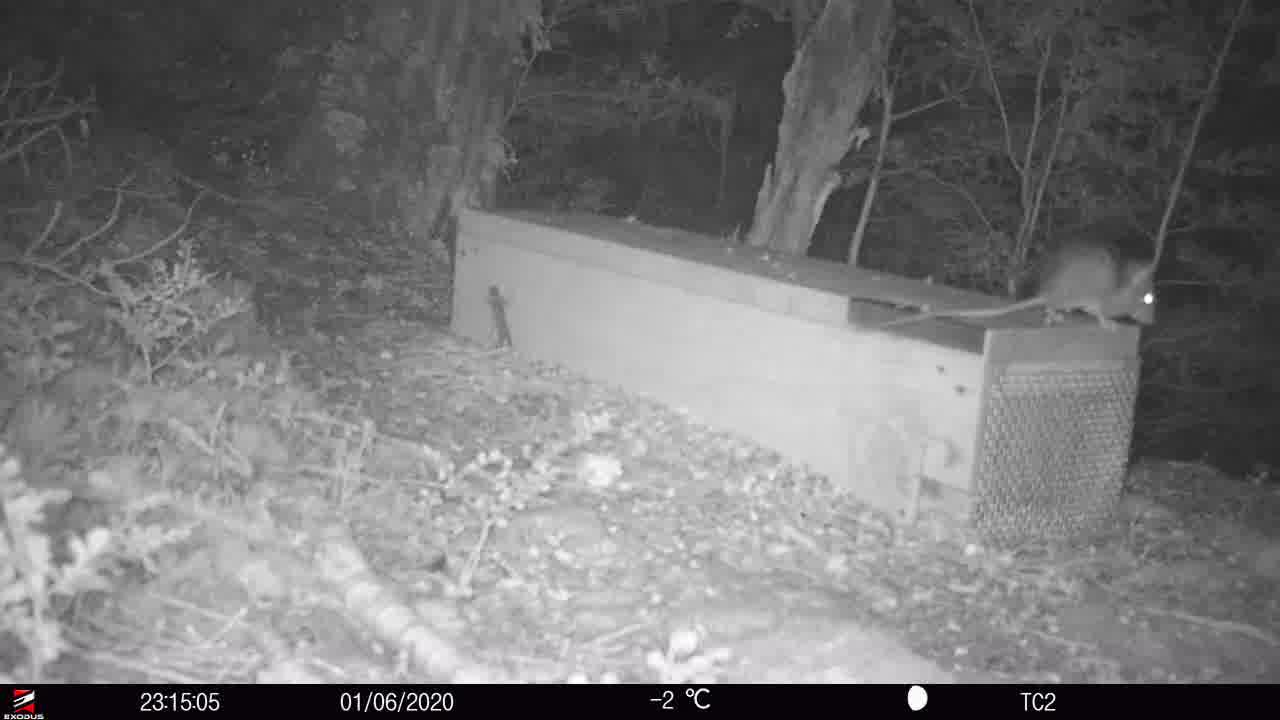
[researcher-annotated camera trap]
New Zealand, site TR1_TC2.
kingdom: Animalia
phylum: Chordata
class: Mammalia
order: Rodentia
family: Muridae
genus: Rattus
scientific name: Rattus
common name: rat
Rat (Rattus).